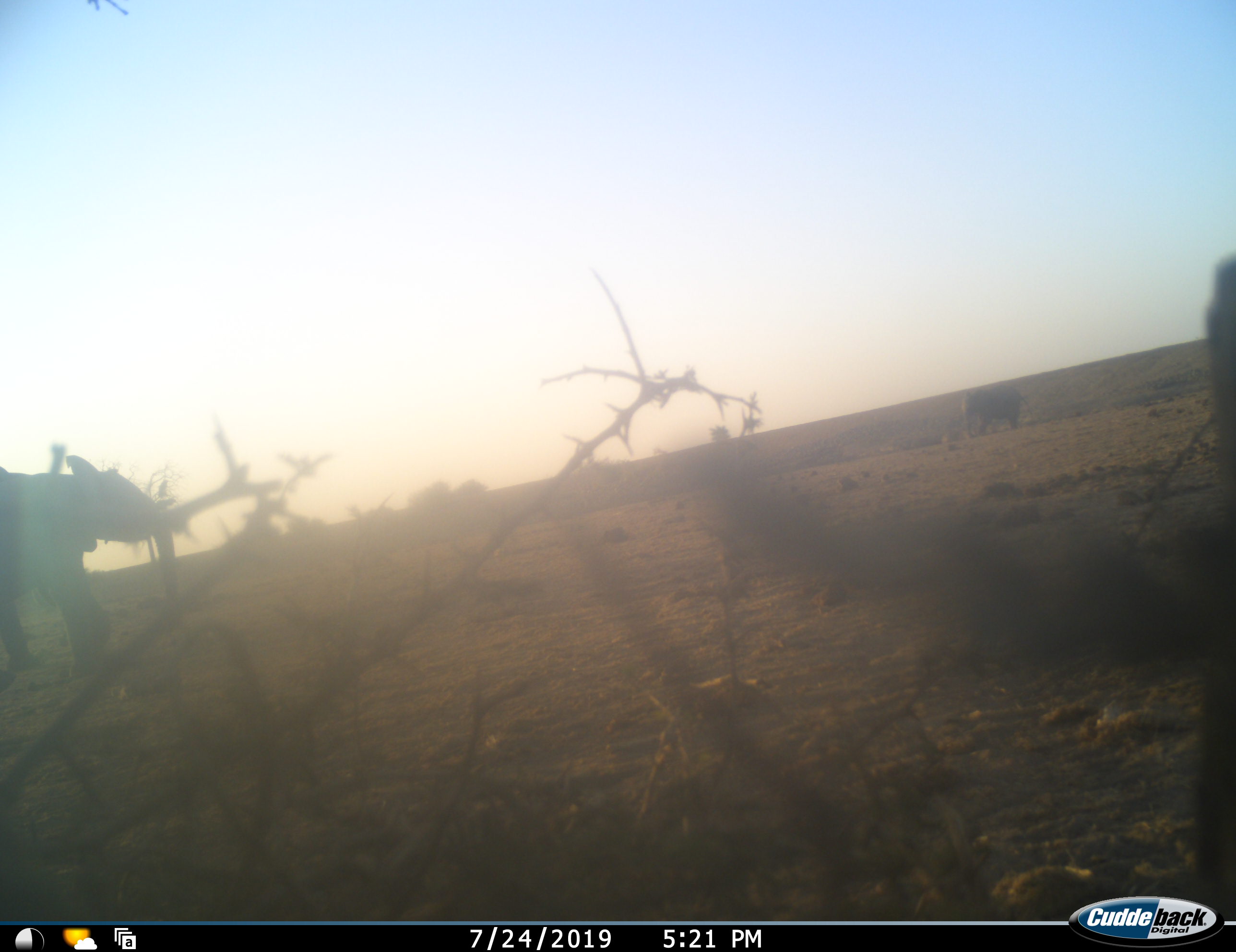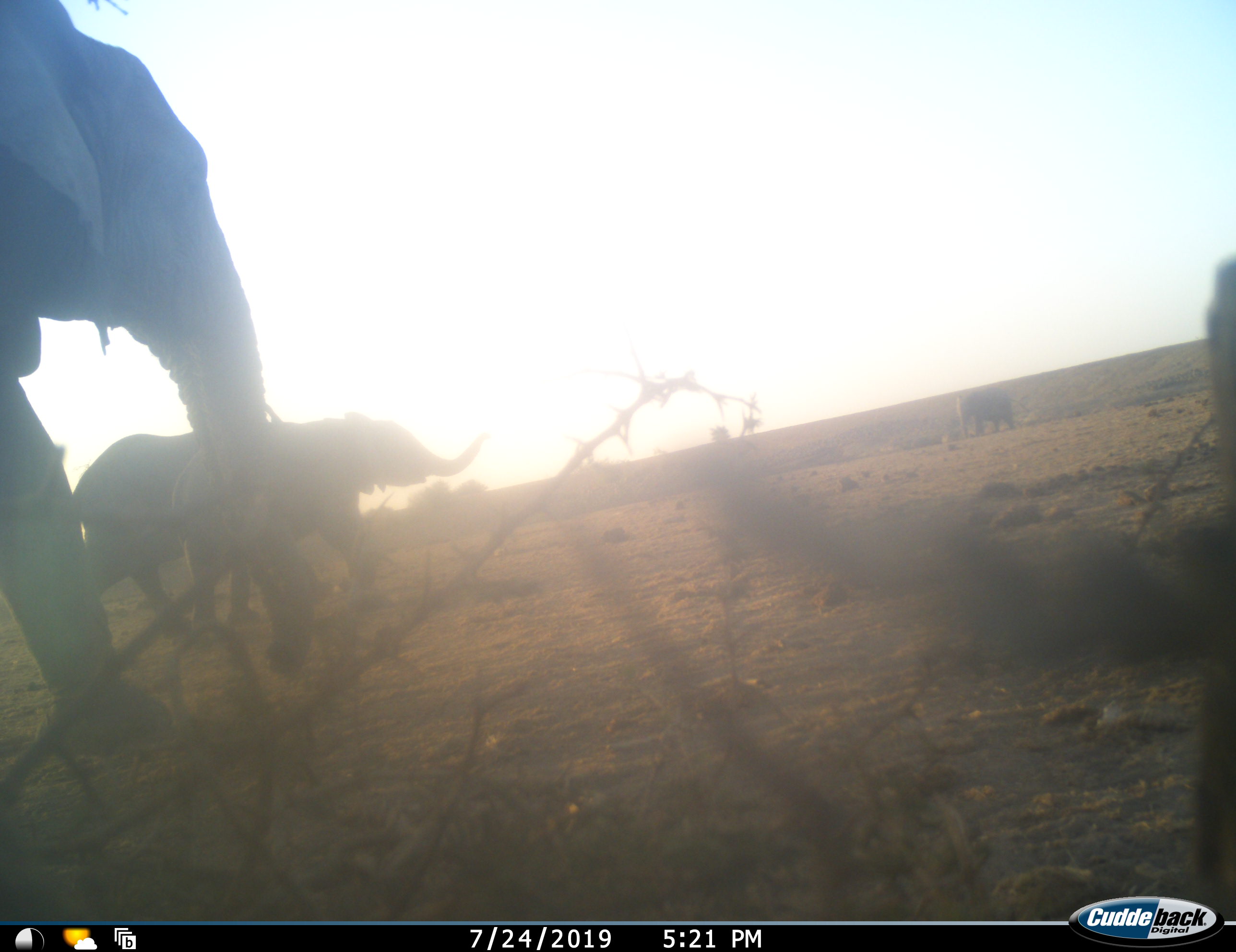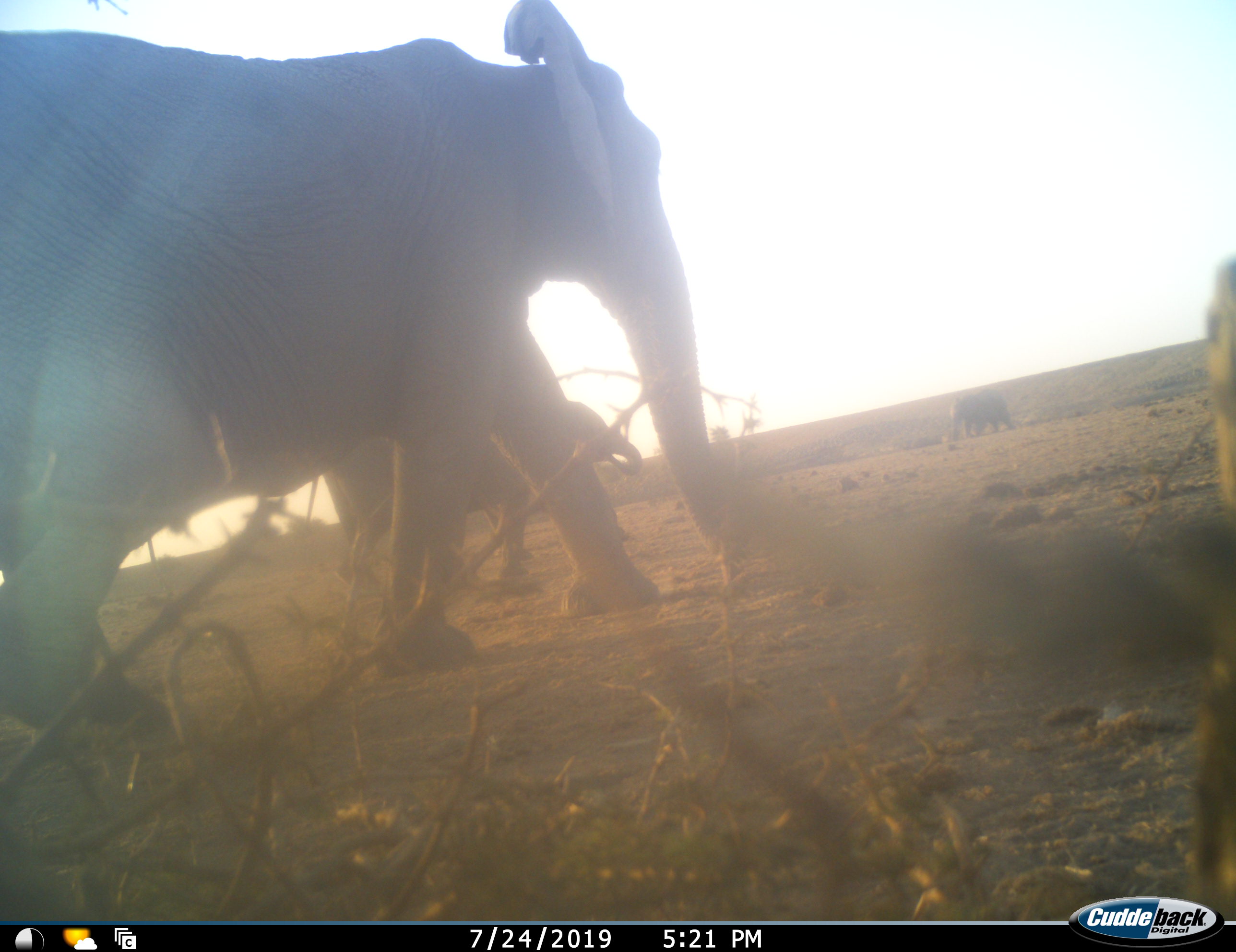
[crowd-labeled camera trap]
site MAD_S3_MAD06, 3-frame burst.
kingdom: Animalia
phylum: Chordata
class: Mammalia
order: Proboscidea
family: Elephantidae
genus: Loxodonta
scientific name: Loxodonta africana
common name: african bush elephant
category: elephant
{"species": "elephant (african bush elephant) (Loxodonta africana)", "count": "3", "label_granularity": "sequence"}